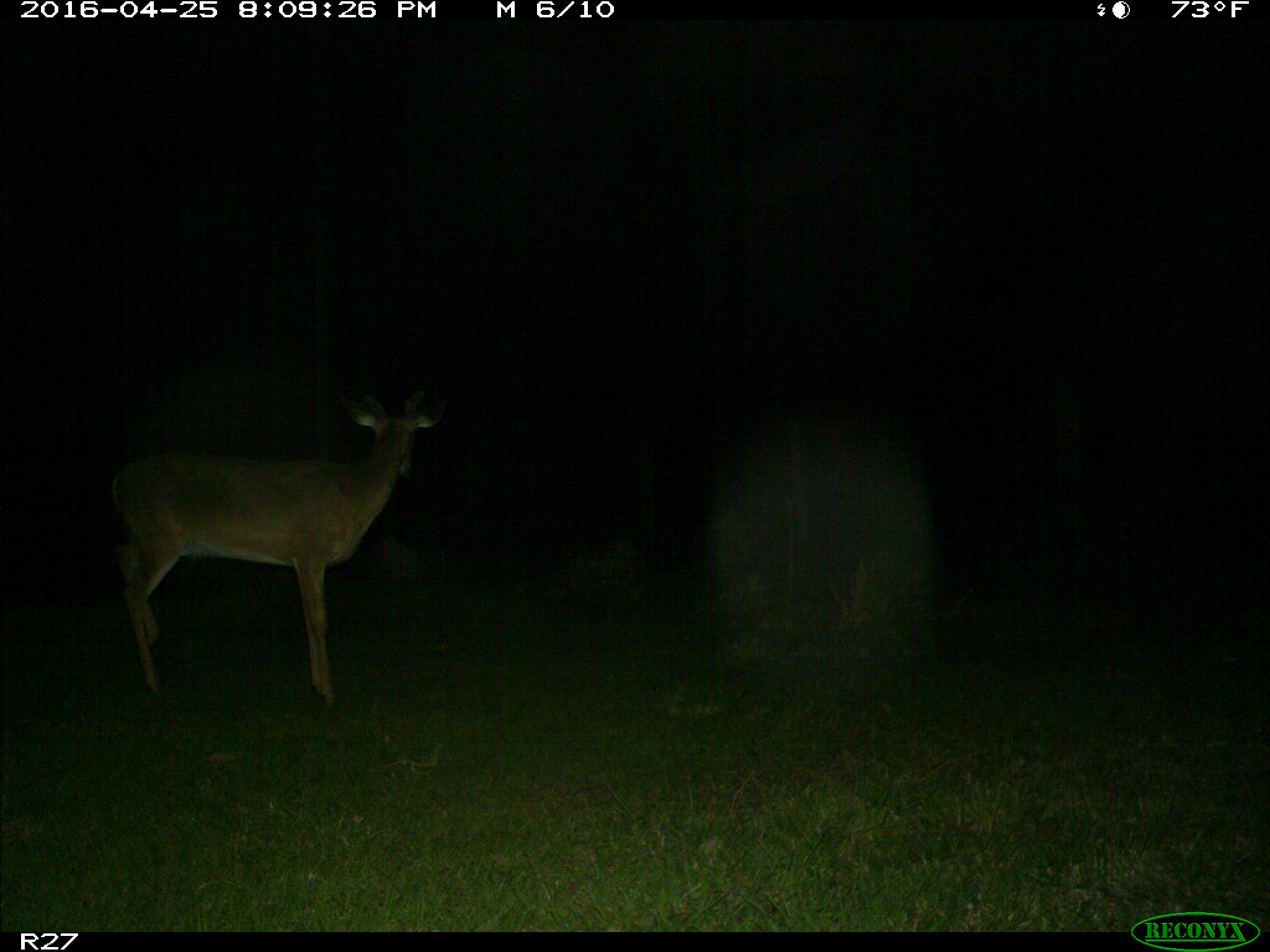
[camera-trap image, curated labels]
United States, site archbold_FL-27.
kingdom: Animalia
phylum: Chordata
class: Mammalia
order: Artiodactyla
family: Cervidae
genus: Odocoileus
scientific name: Odocoileus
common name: deer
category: unidentified deer